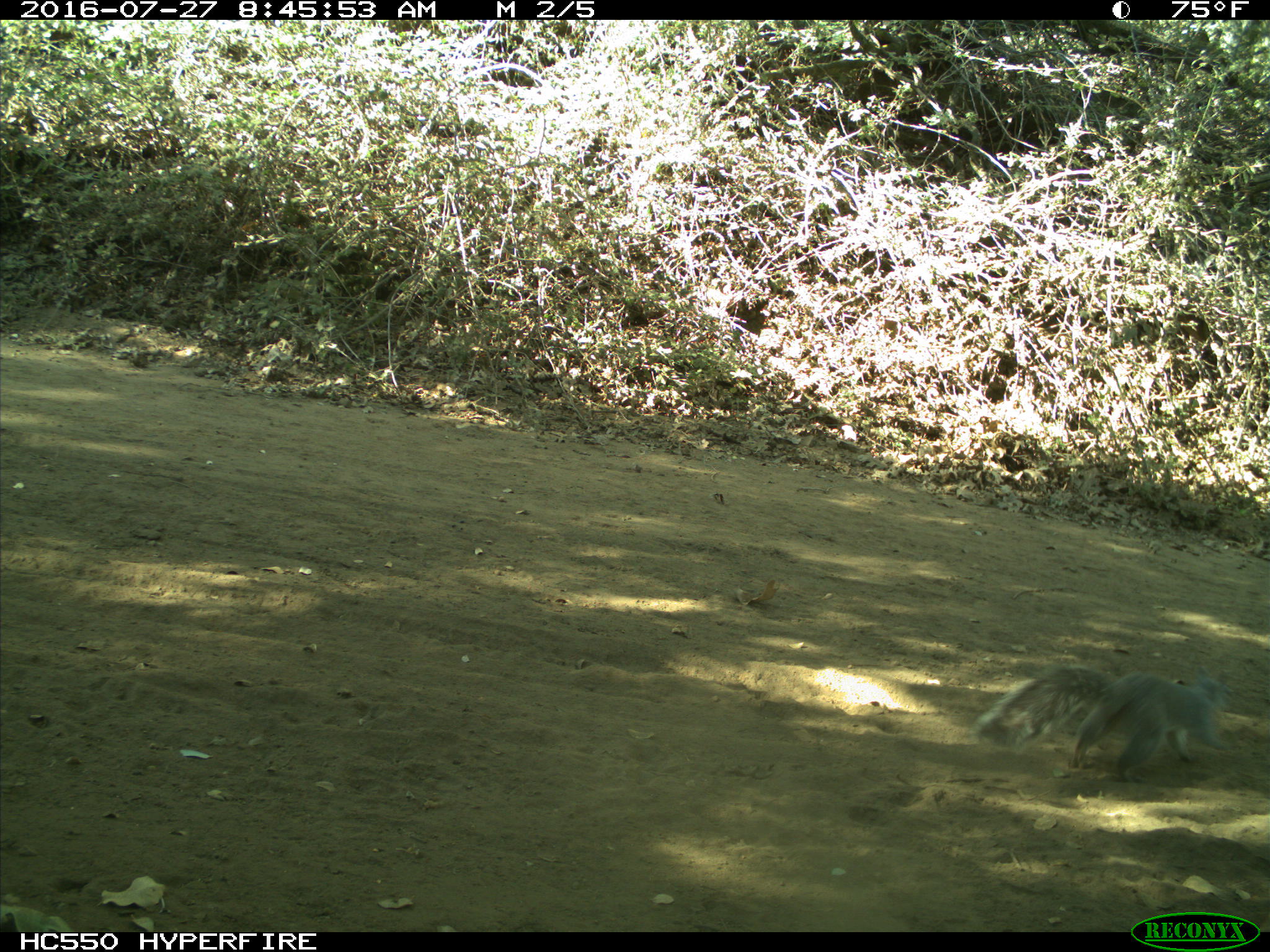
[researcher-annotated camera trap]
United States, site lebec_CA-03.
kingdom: Animalia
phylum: Chordata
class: Mammalia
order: Rodentia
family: Sciuridae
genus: Sciurus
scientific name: Sciurus carolinensis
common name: eastern gray squirrel